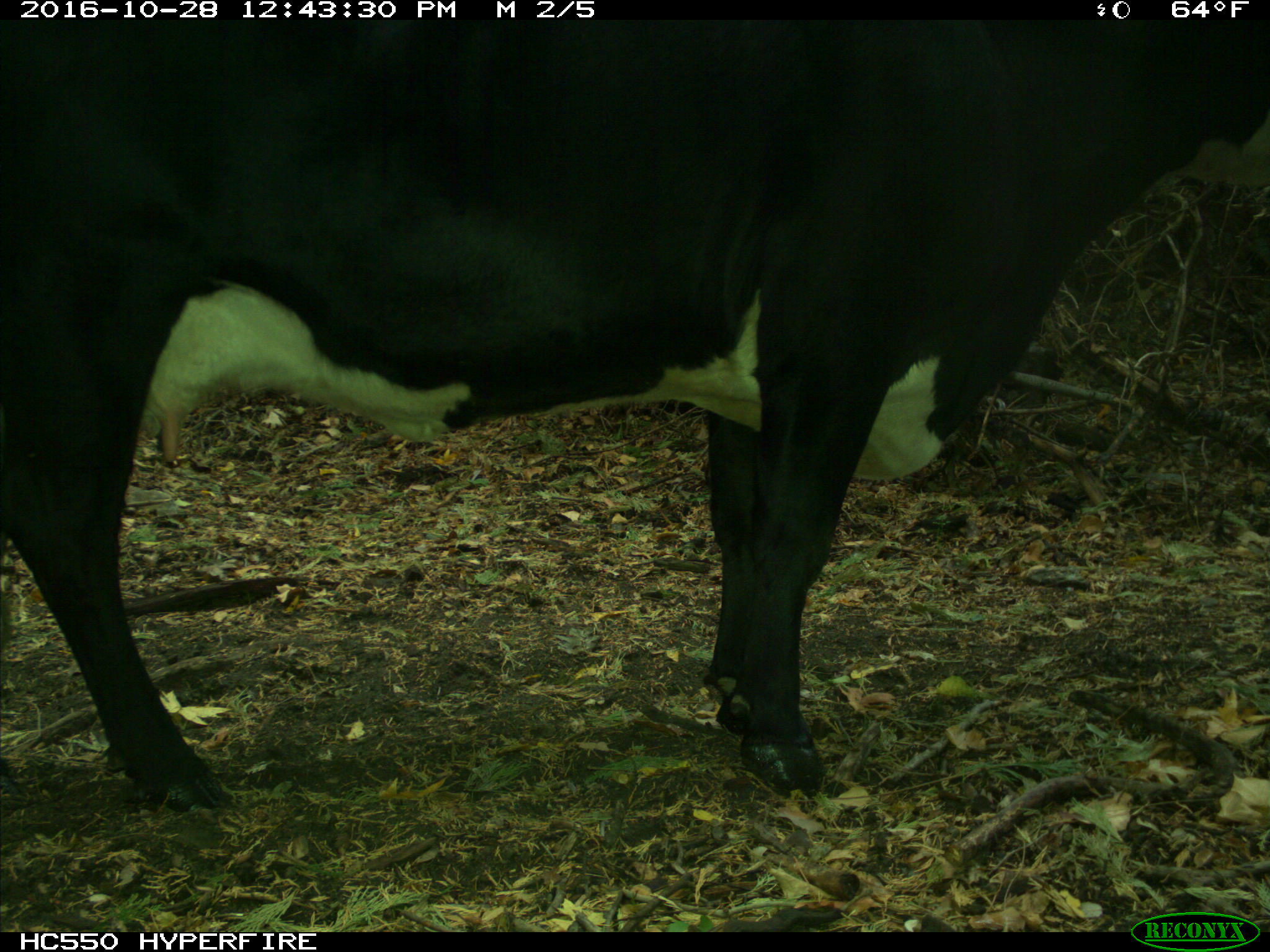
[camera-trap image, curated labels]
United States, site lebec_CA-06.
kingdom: Animalia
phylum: Chordata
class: Mammalia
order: Artiodactyla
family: Bovidae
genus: Bos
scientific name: Bos taurus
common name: domestic cow